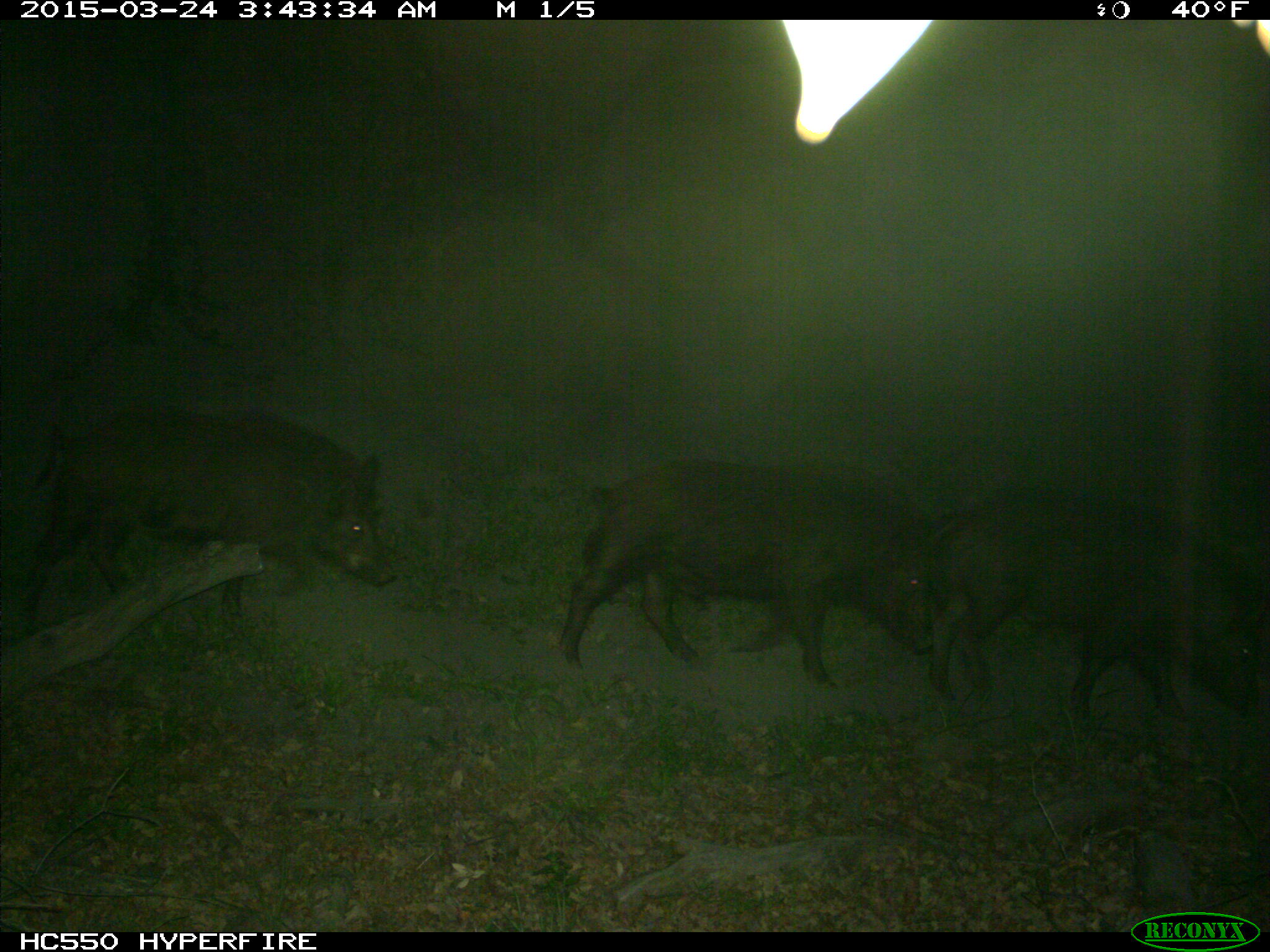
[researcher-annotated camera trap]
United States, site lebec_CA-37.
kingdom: Animalia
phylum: Chordata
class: Mammalia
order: Artiodactyla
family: Suidae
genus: Sus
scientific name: Sus scrofa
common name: wild boar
Sus scrofa (wild boar).